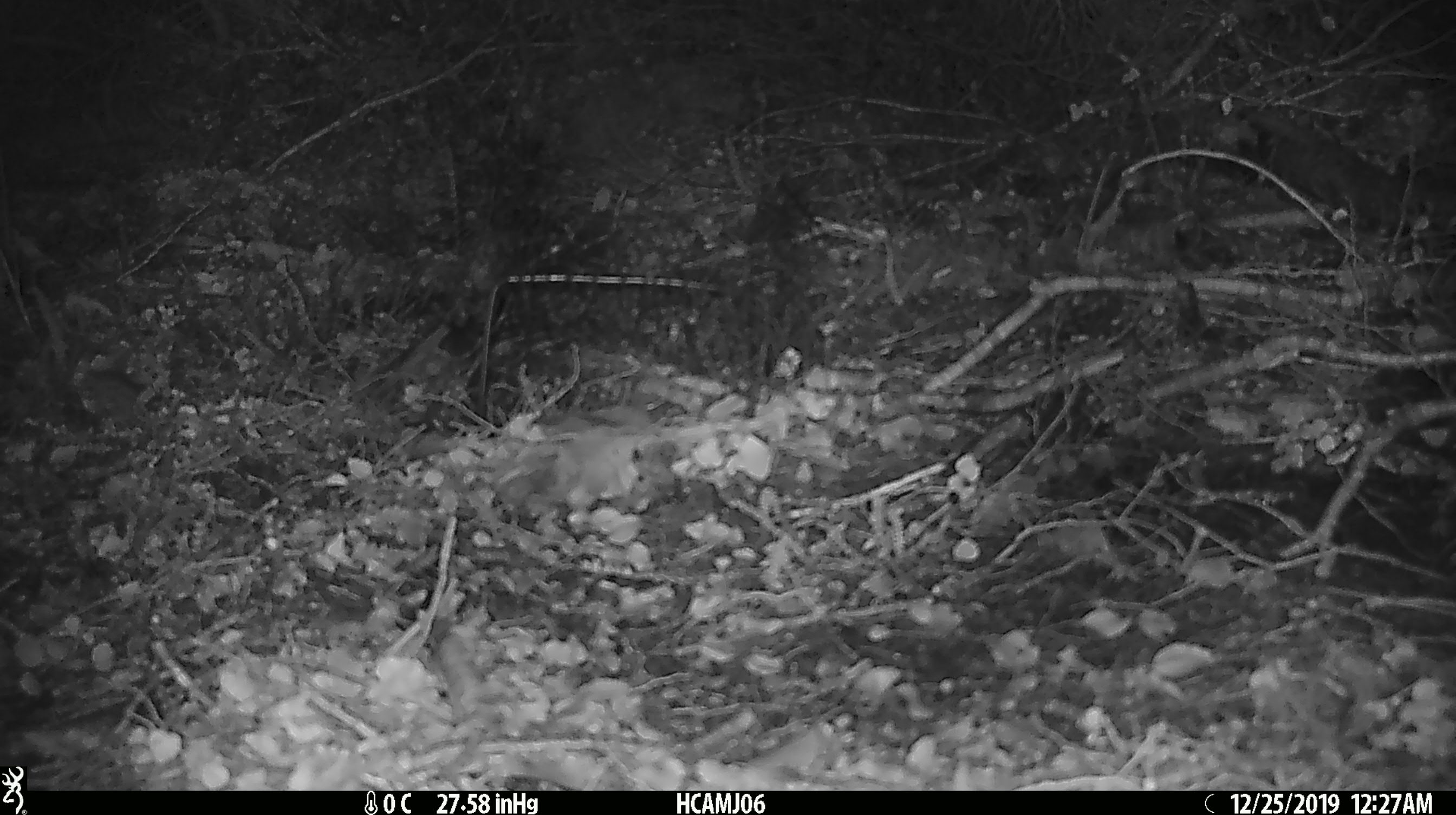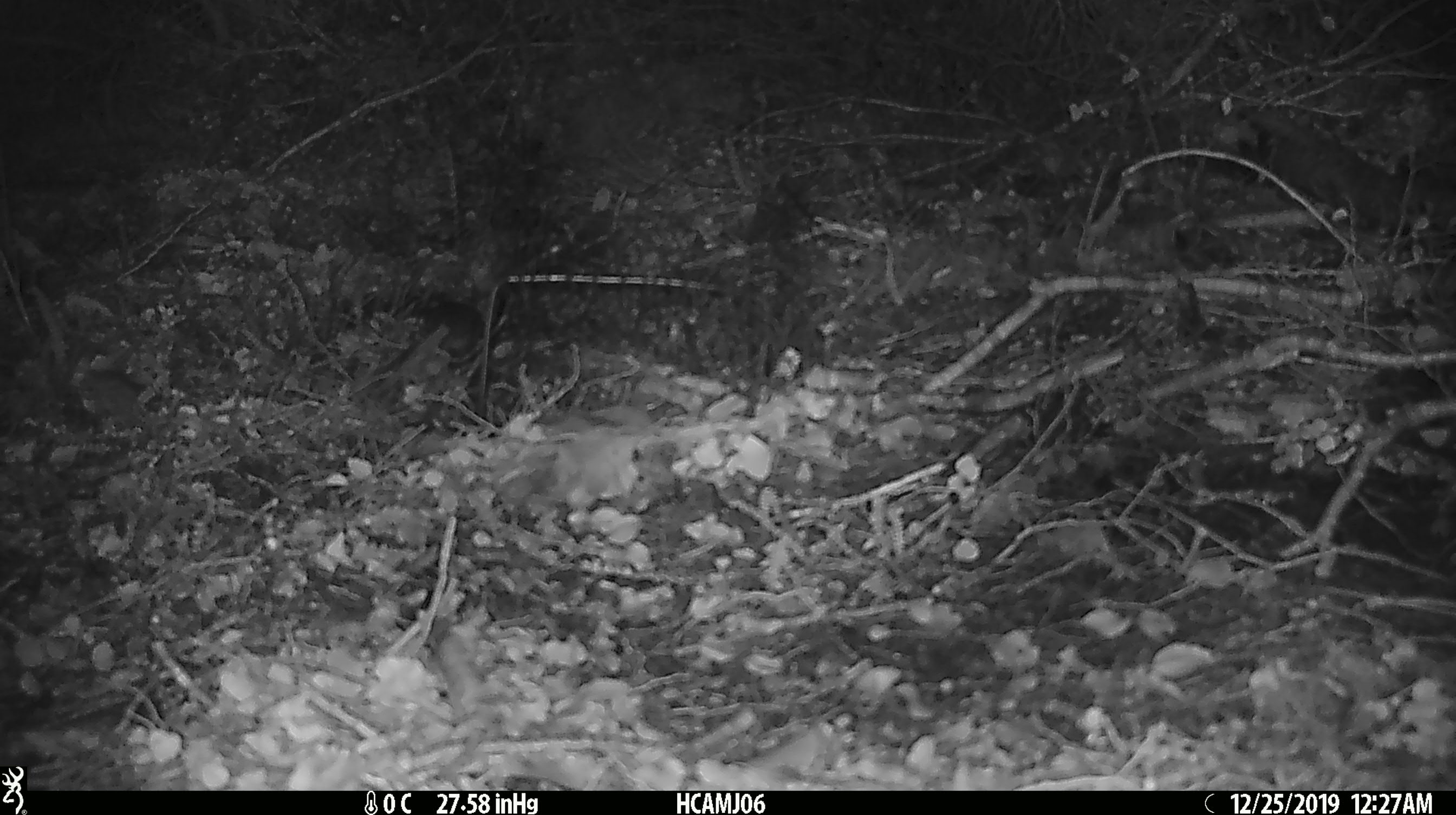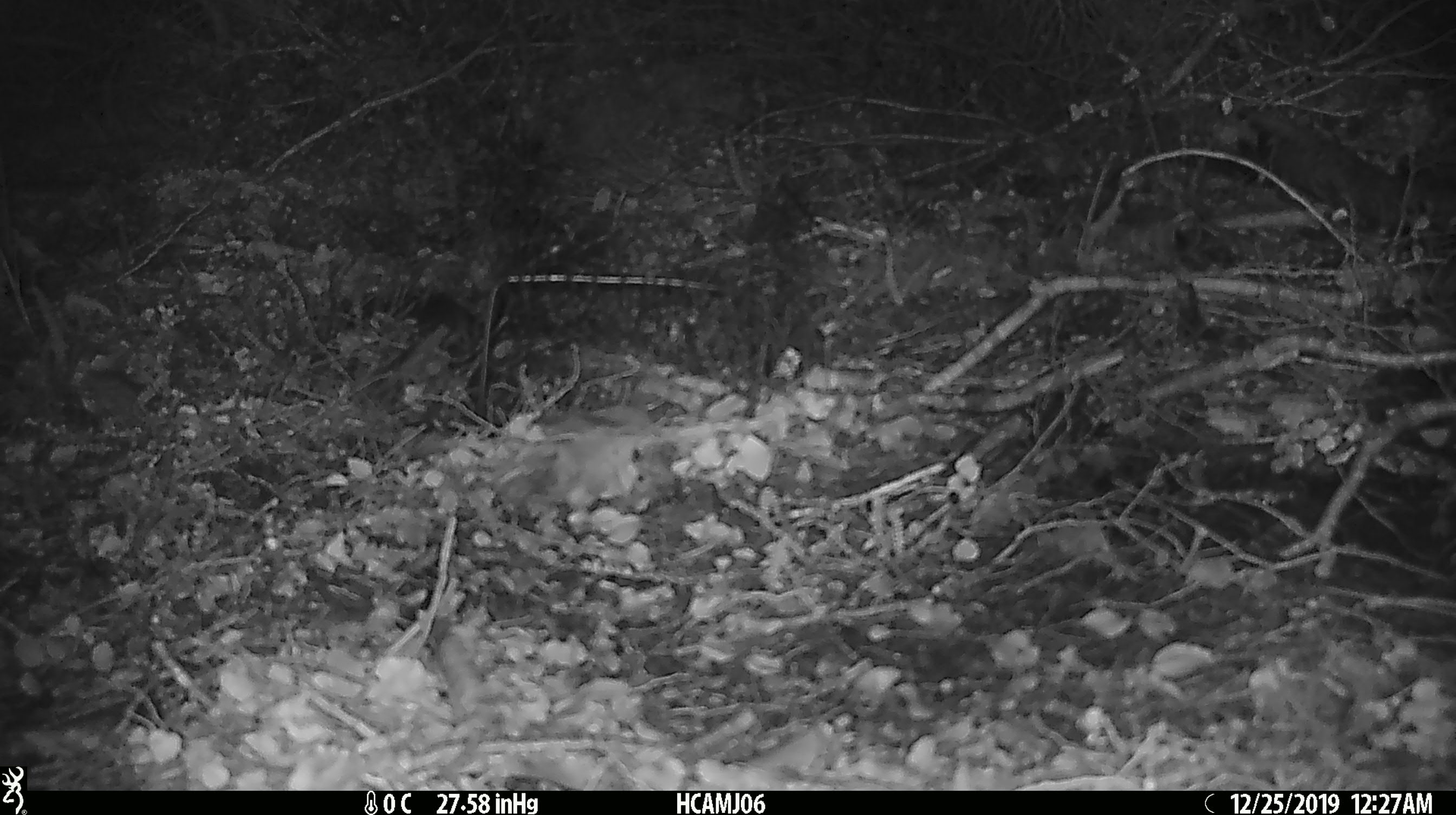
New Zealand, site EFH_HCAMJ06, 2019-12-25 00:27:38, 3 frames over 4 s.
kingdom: Animalia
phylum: Chordata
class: Mammalia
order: Rodentia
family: Muridae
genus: Mus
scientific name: Mus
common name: mouse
Mouse (Mus).